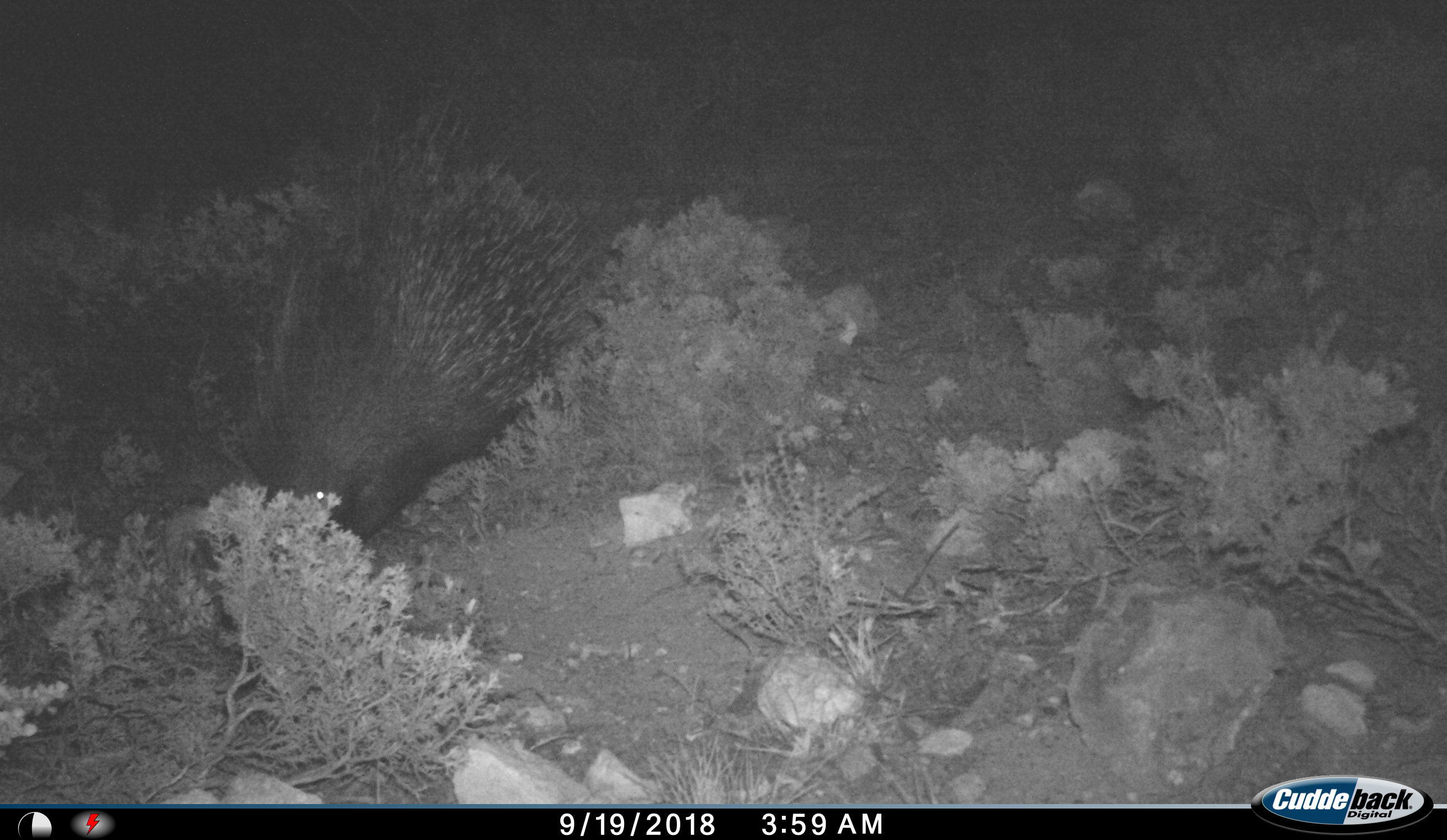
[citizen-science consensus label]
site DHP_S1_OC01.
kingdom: Animalia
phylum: Chordata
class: Mammalia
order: Rodentia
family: Hystricidae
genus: Hystrix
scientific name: Hystrix cristata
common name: crested porcupine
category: porcupine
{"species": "porcupine (crested porcupine) (Hystrix cristata)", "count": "1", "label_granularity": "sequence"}